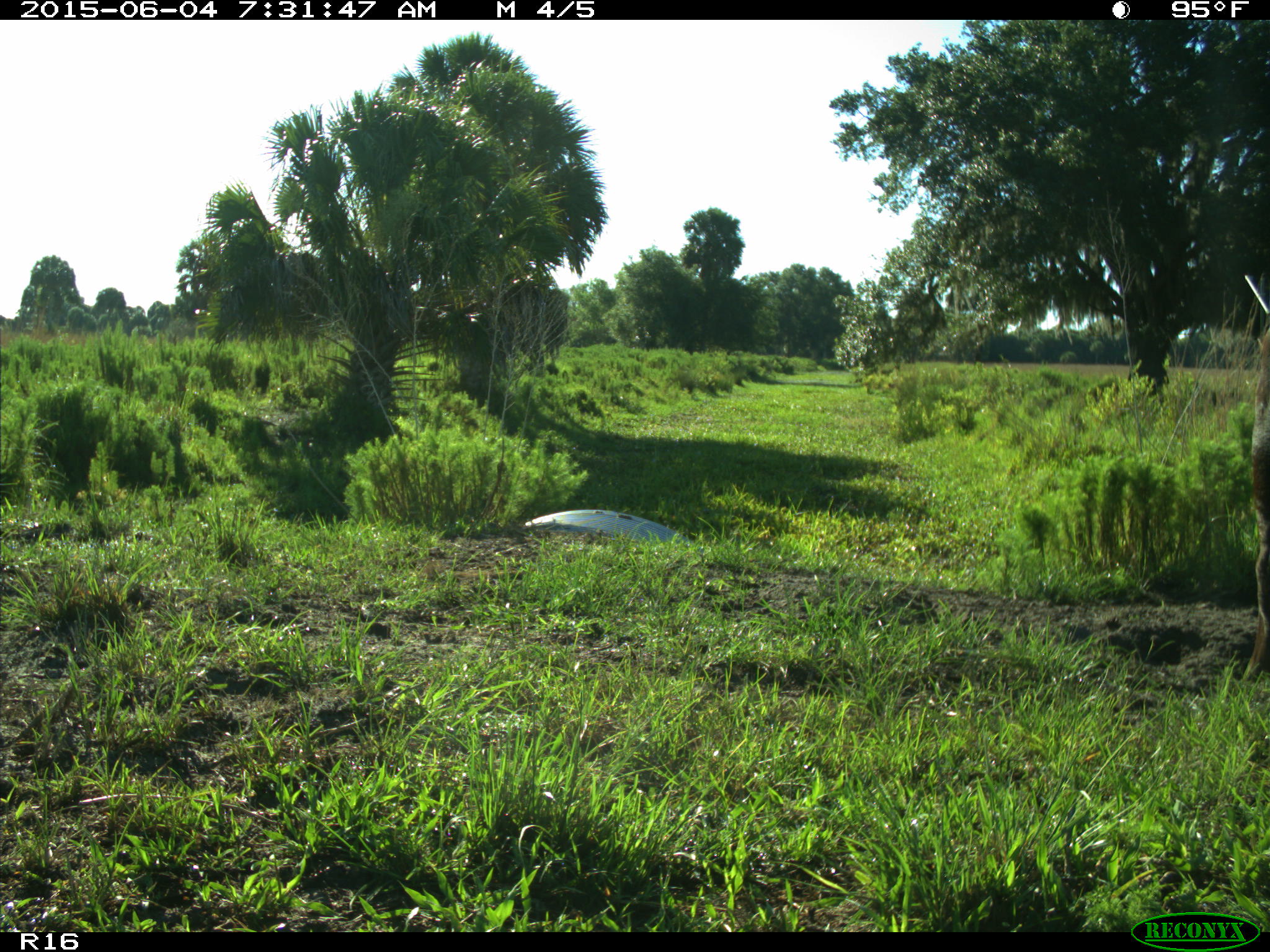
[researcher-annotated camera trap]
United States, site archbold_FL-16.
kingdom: Animalia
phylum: Chordata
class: Mammalia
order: Artiodactyla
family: Bovidae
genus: Bos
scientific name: Bos taurus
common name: domestic cow